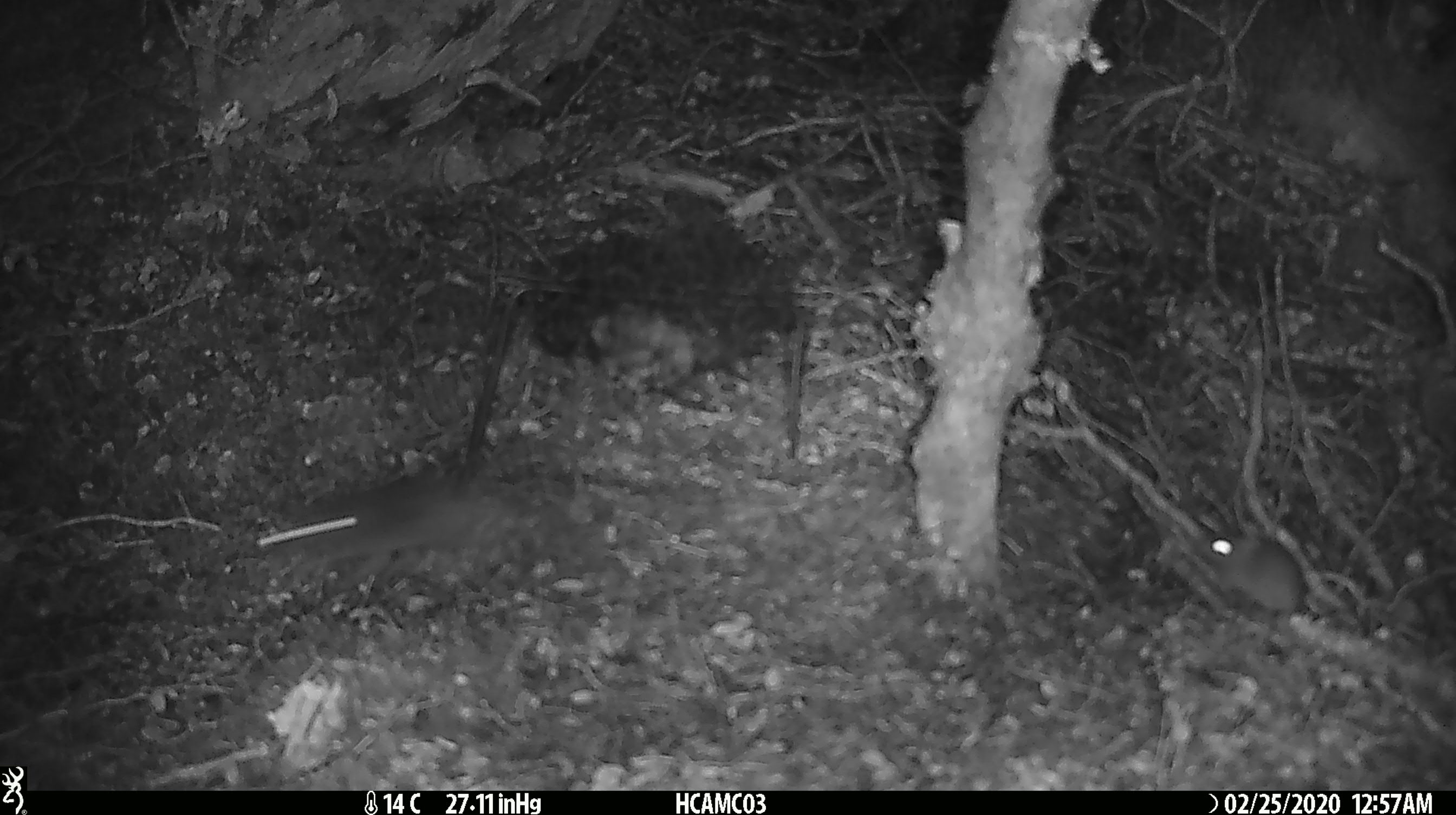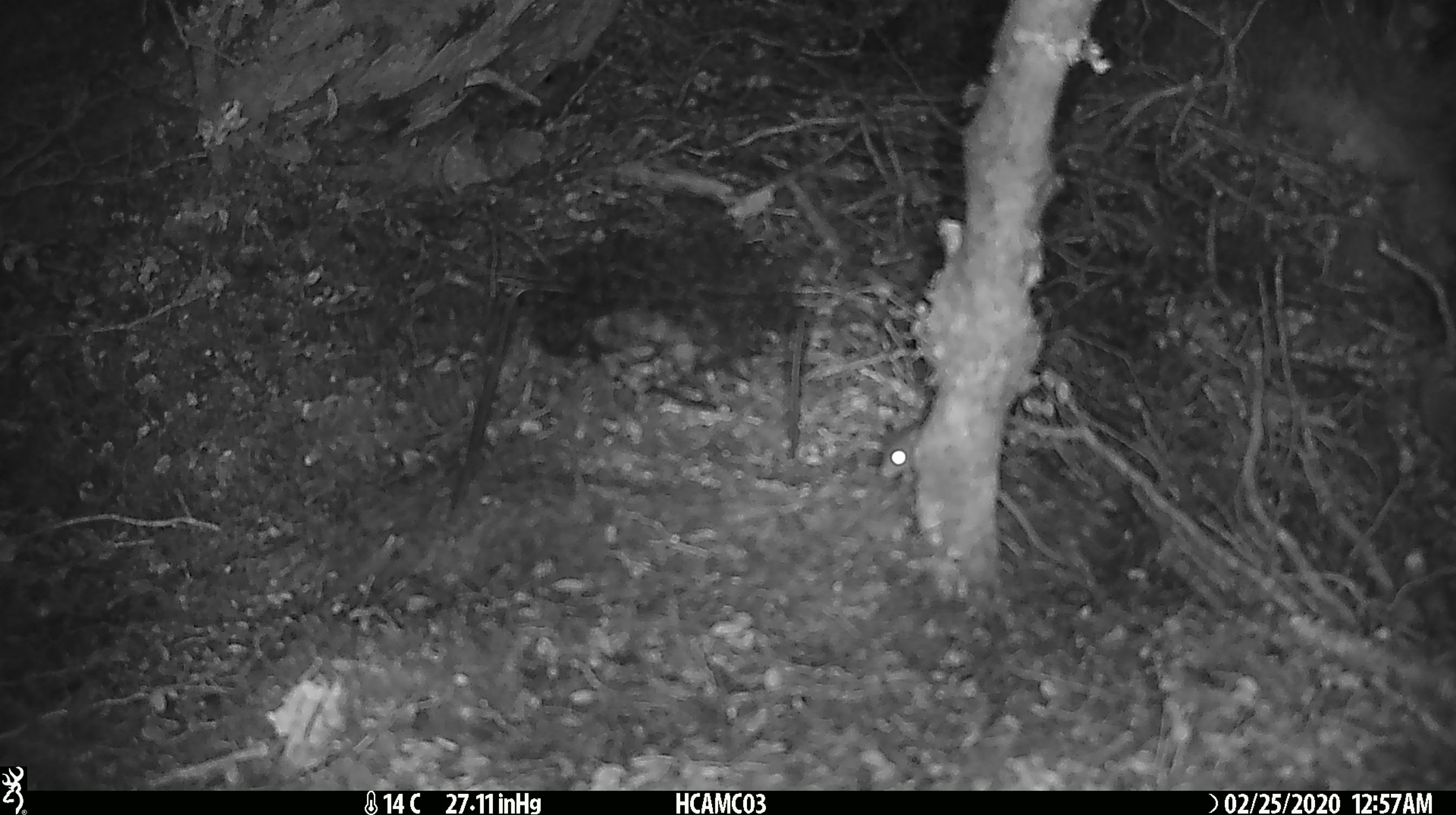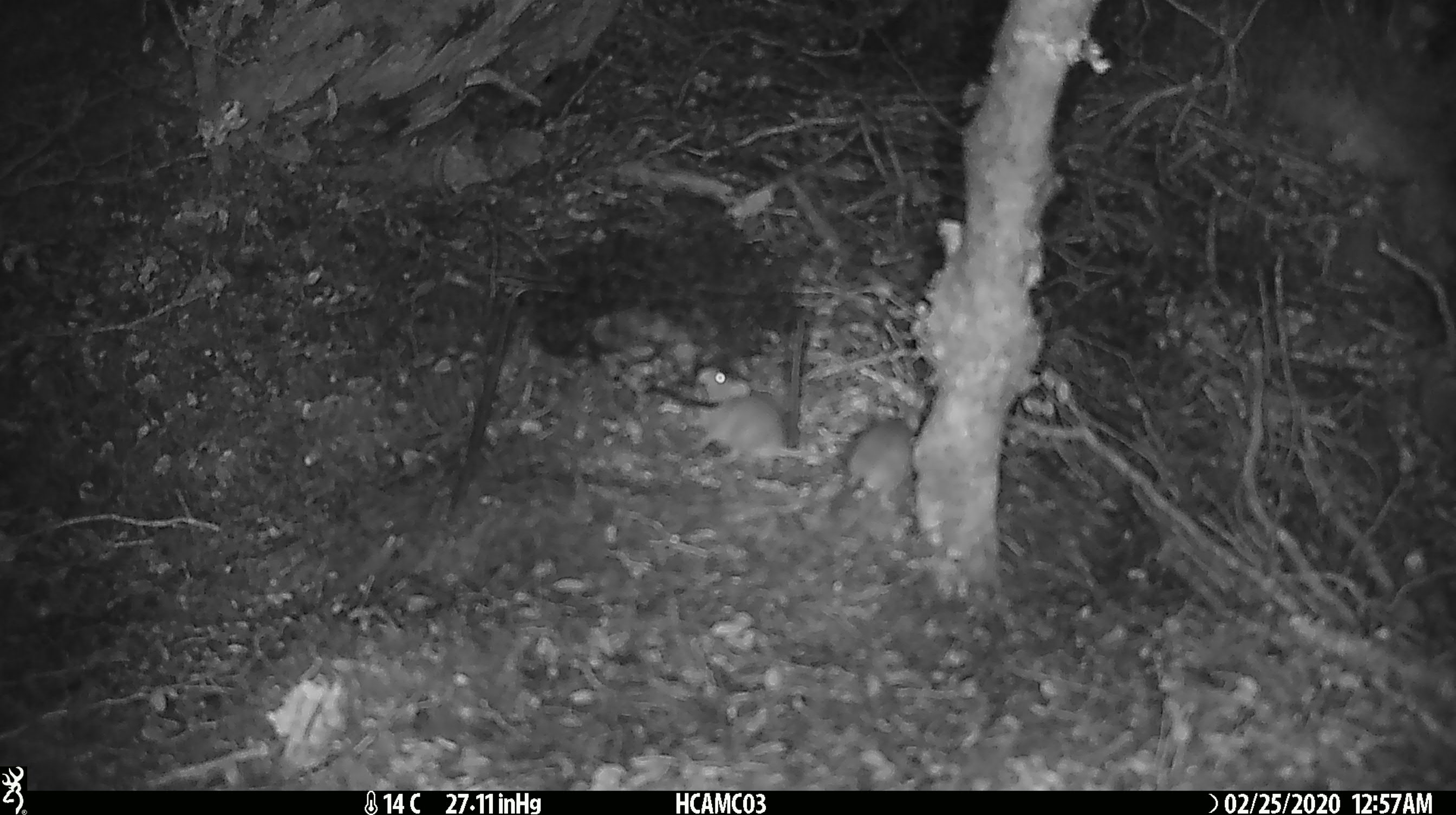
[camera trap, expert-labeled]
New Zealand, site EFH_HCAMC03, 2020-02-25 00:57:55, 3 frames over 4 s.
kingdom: Animalia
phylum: Chordata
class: Mammalia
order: Rodentia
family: Muridae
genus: Mus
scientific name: Mus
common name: mouse